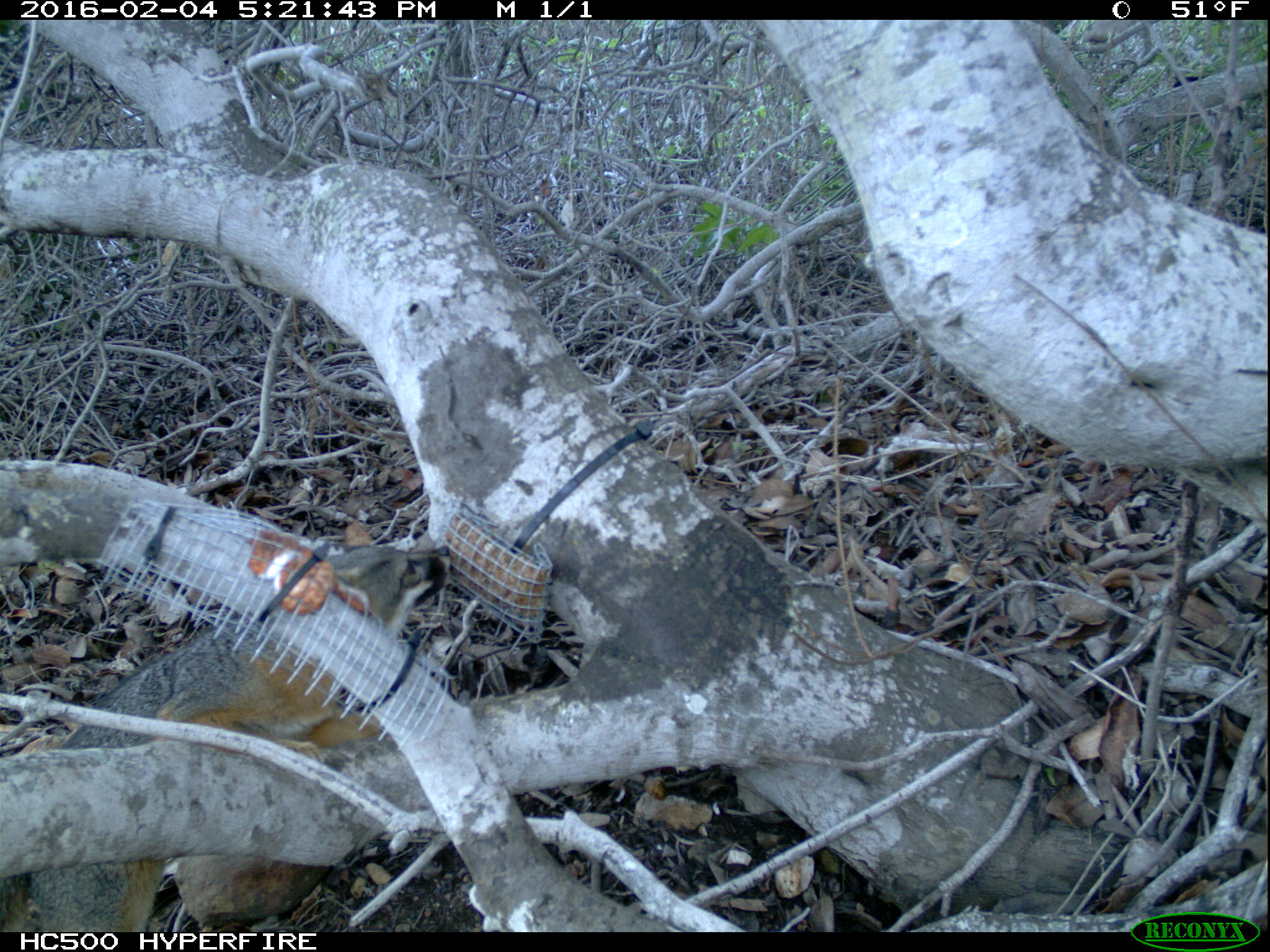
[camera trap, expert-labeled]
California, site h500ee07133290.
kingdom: Animalia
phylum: Chordata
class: Mammalia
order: Carnivora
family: Canidae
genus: Urocyon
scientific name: Urocyon littoralis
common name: island fox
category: fox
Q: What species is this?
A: Fox (island fox) (Urocyon littoralis).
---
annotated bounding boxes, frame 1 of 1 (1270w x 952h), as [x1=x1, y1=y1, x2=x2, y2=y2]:
fox: [x1=0, y1=545, x2=451, y2=932]